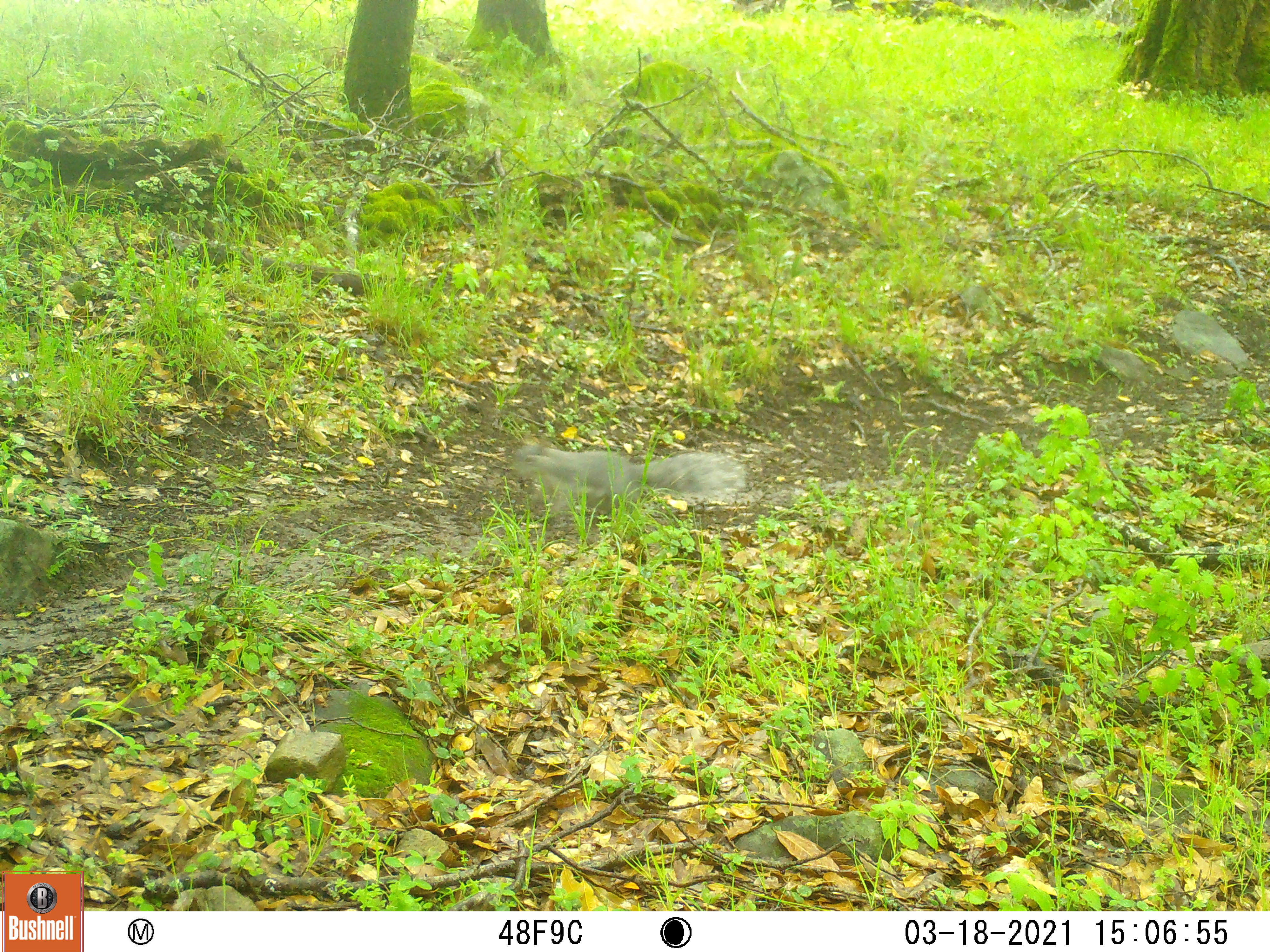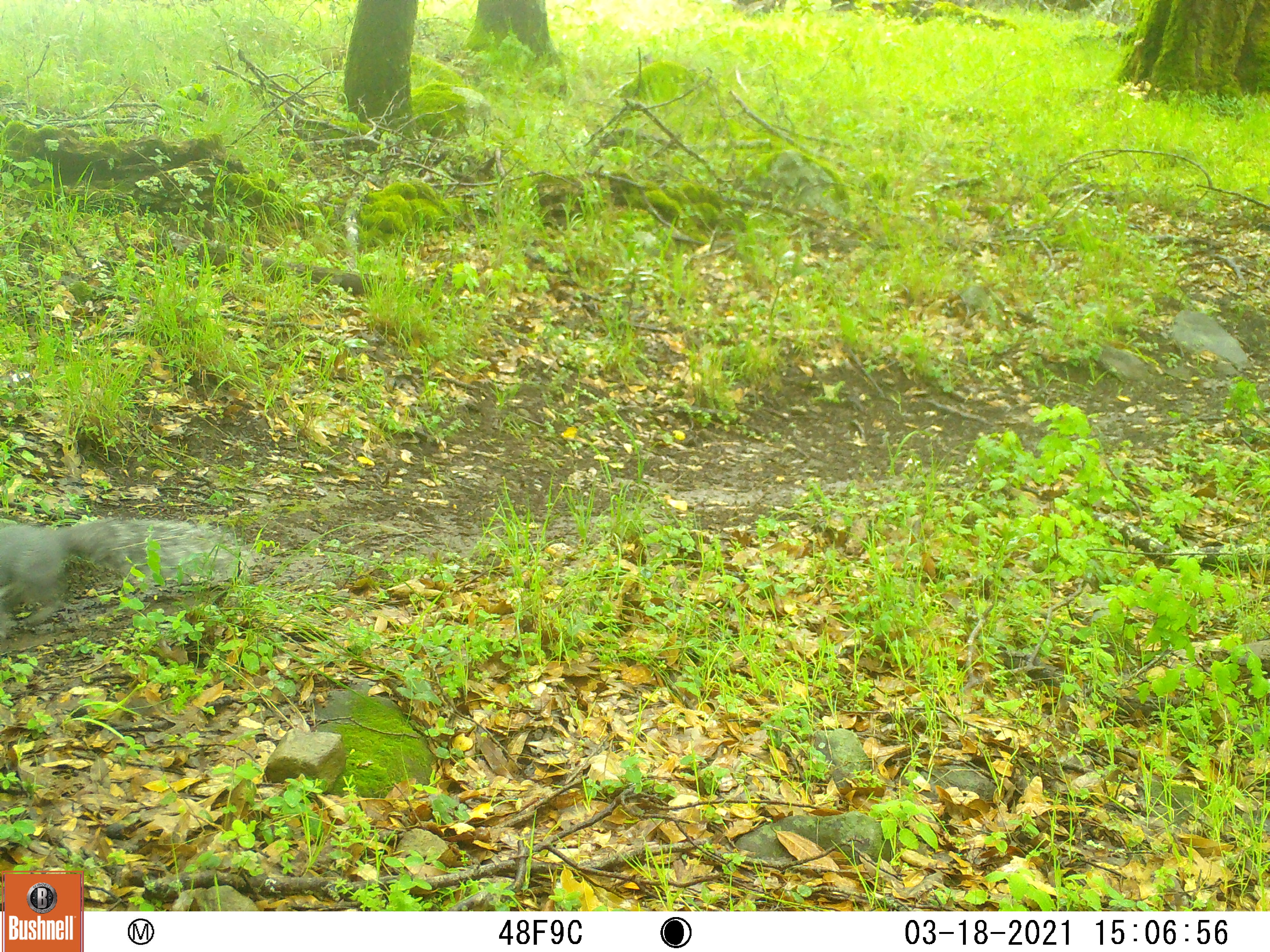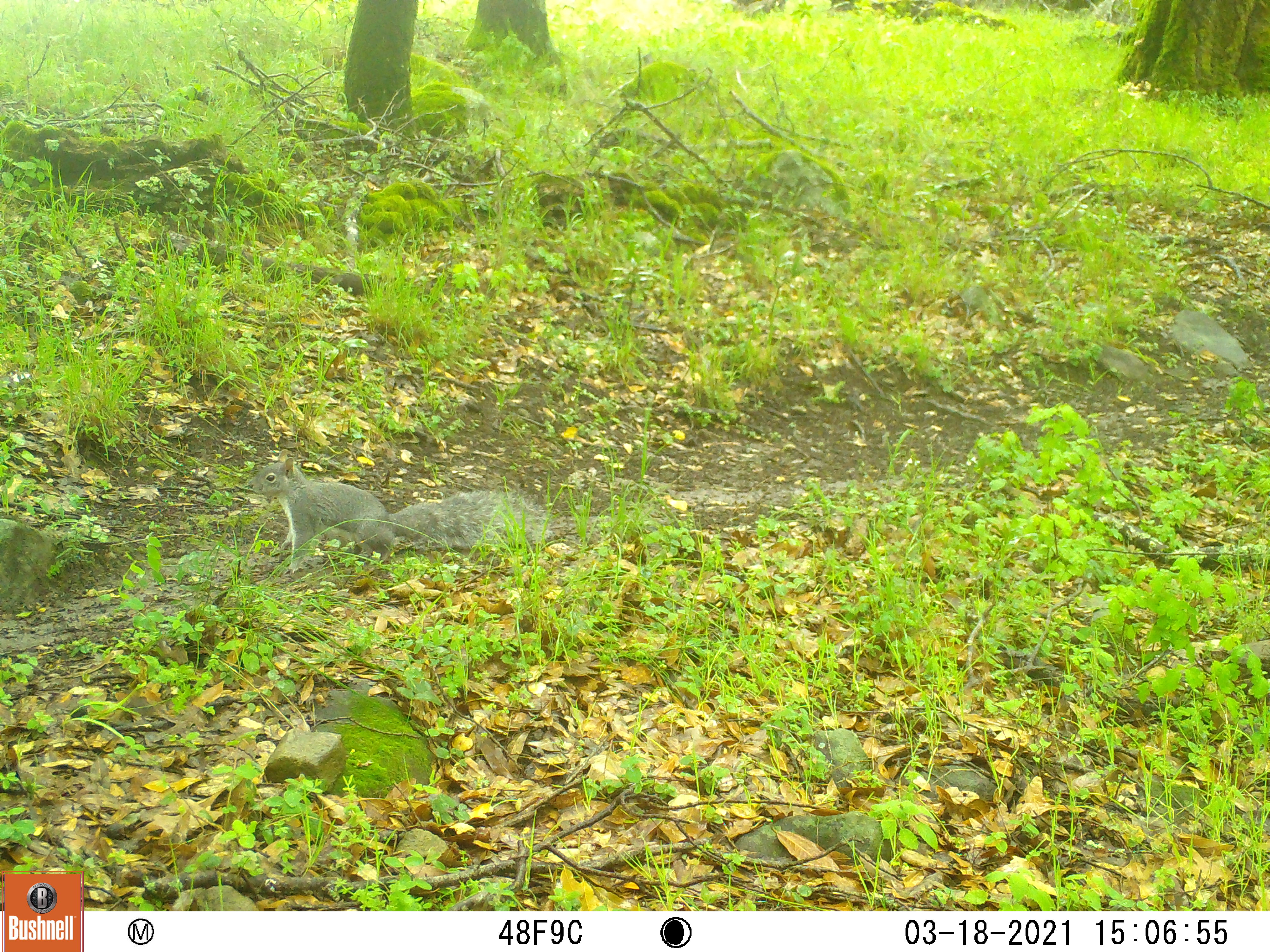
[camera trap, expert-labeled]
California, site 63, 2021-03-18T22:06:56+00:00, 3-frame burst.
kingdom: Animalia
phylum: Chordata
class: Mammalia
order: Rodentia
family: Sciuridae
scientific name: Sciuridae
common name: squirrel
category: unknown squirrel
Unknown squirrel (squirrel) (Sciuridae).